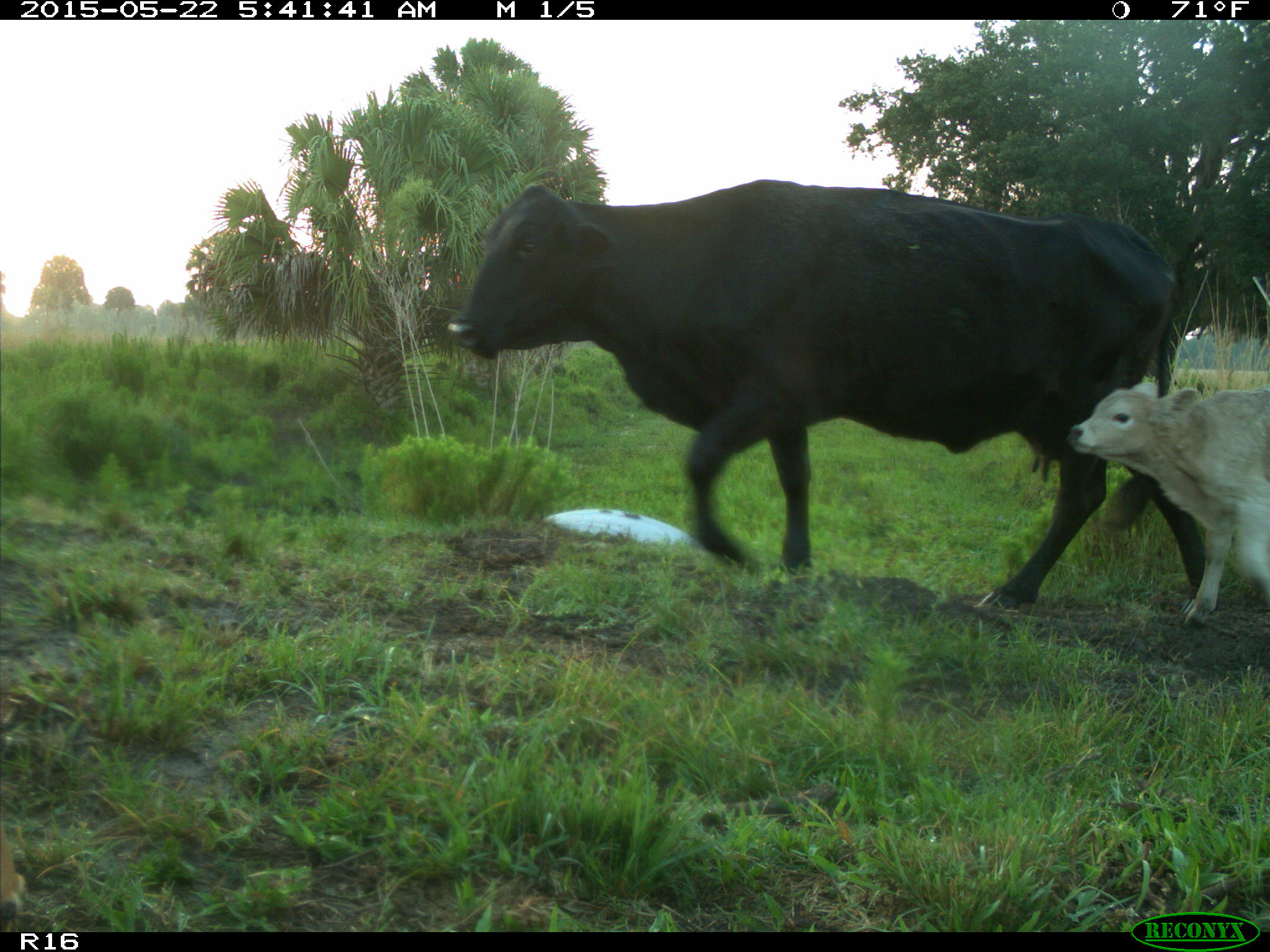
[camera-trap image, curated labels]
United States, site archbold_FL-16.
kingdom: Animalia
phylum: Chordata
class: Mammalia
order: Artiodactyla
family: Bovidae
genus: Bos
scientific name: Bos taurus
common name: domestic cow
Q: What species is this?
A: Bos taurus (domestic cow).